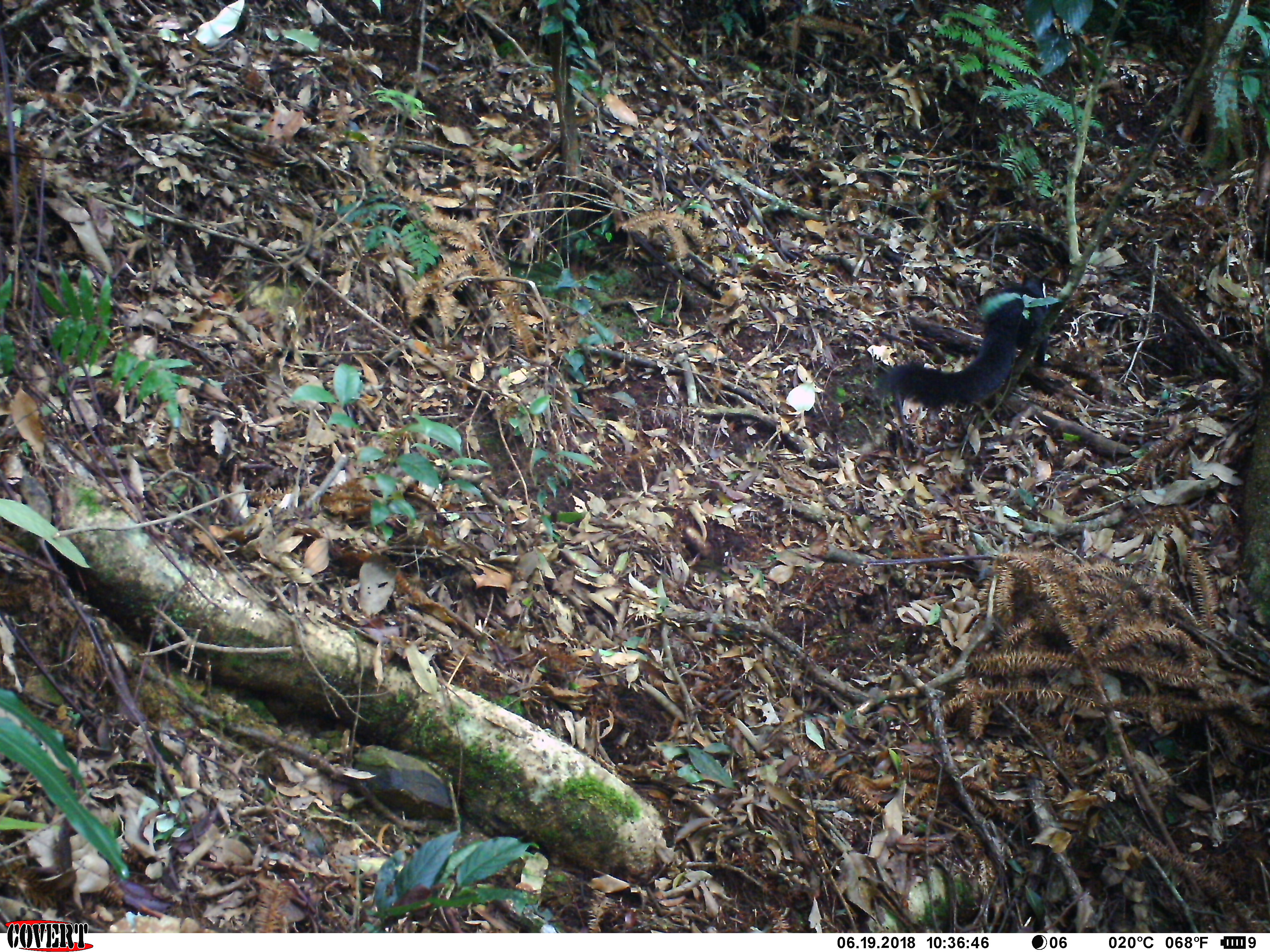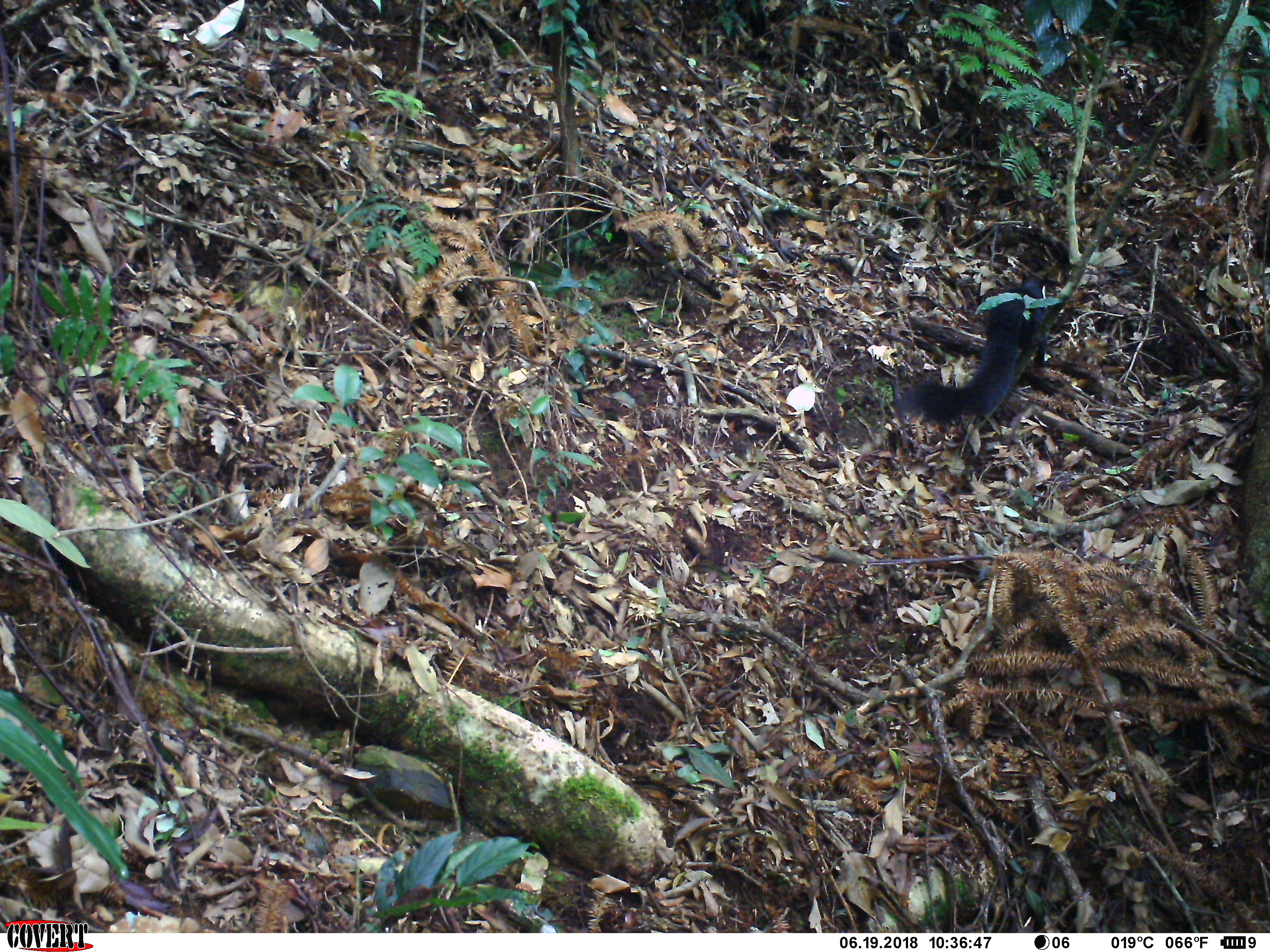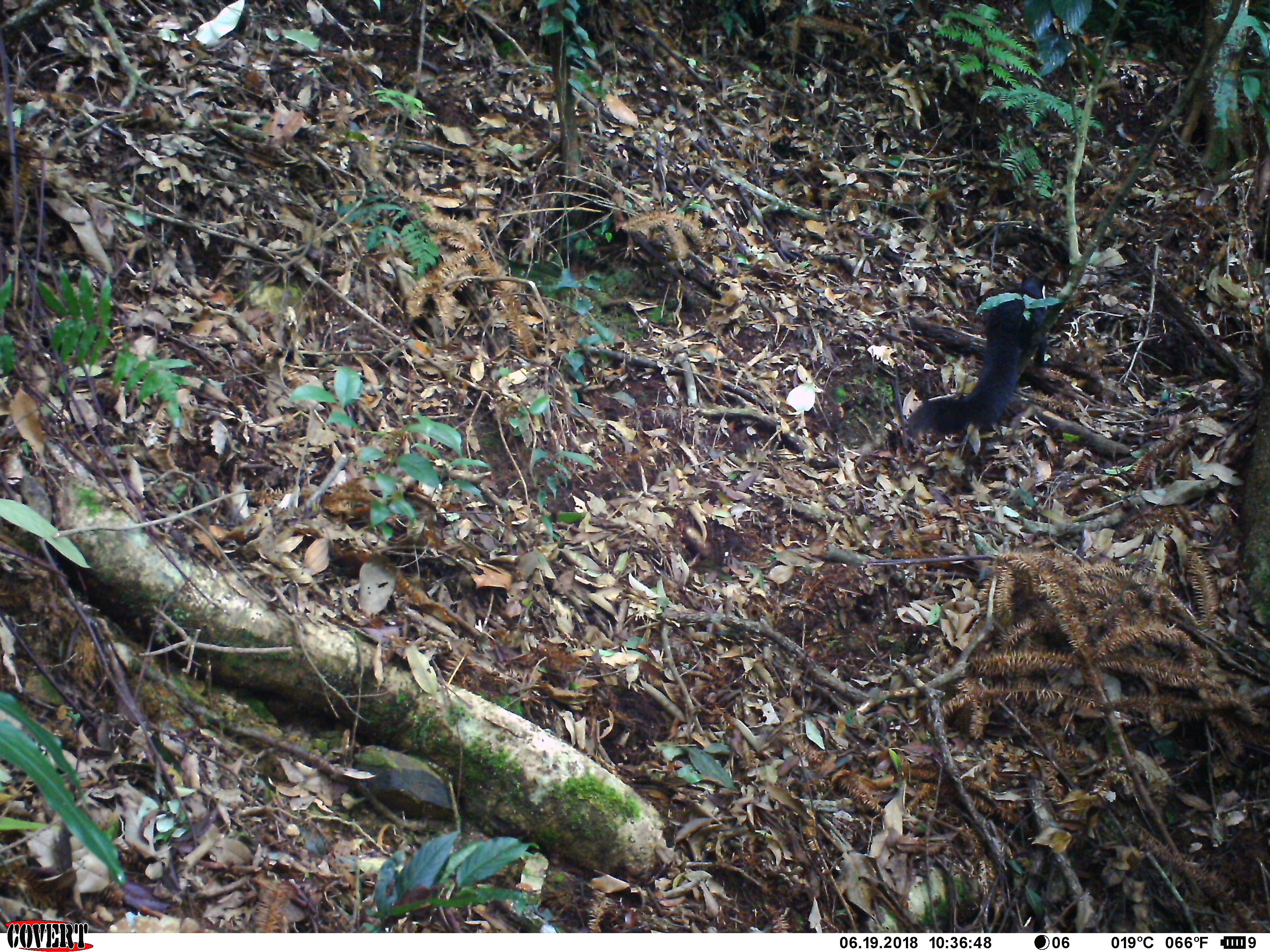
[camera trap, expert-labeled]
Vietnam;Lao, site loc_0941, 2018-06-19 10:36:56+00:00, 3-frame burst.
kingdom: Animalia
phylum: Chordata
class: Mammalia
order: Rodentia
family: Sciuridae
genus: Ratufa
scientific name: Ratufa bicolor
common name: black giant squirrel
Black giant squirrel (Ratufa bicolor). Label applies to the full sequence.